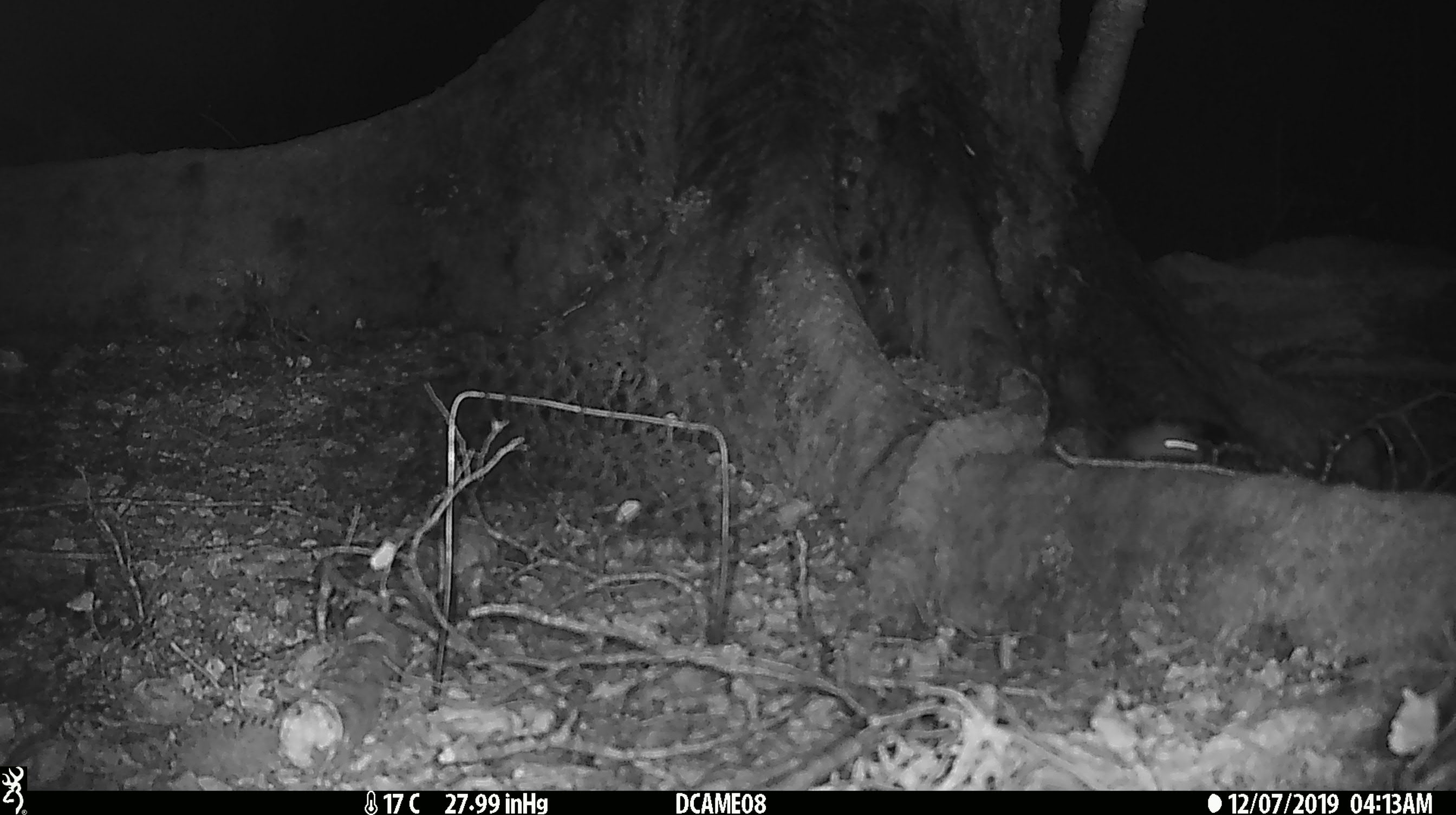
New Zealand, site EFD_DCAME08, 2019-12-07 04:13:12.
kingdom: Animalia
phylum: Chordata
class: Mammalia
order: Rodentia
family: Muridae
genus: Mus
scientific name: Mus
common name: mouse